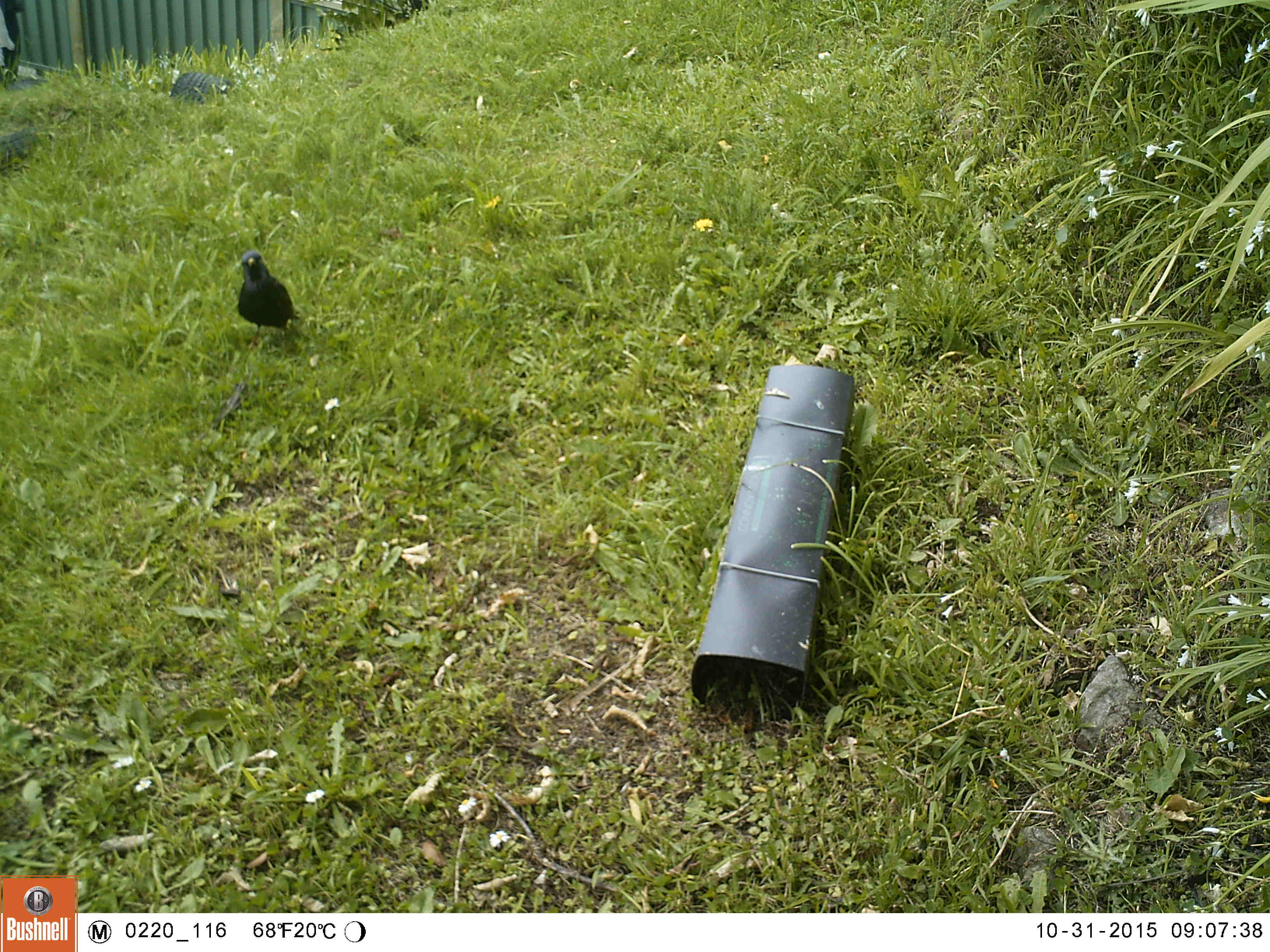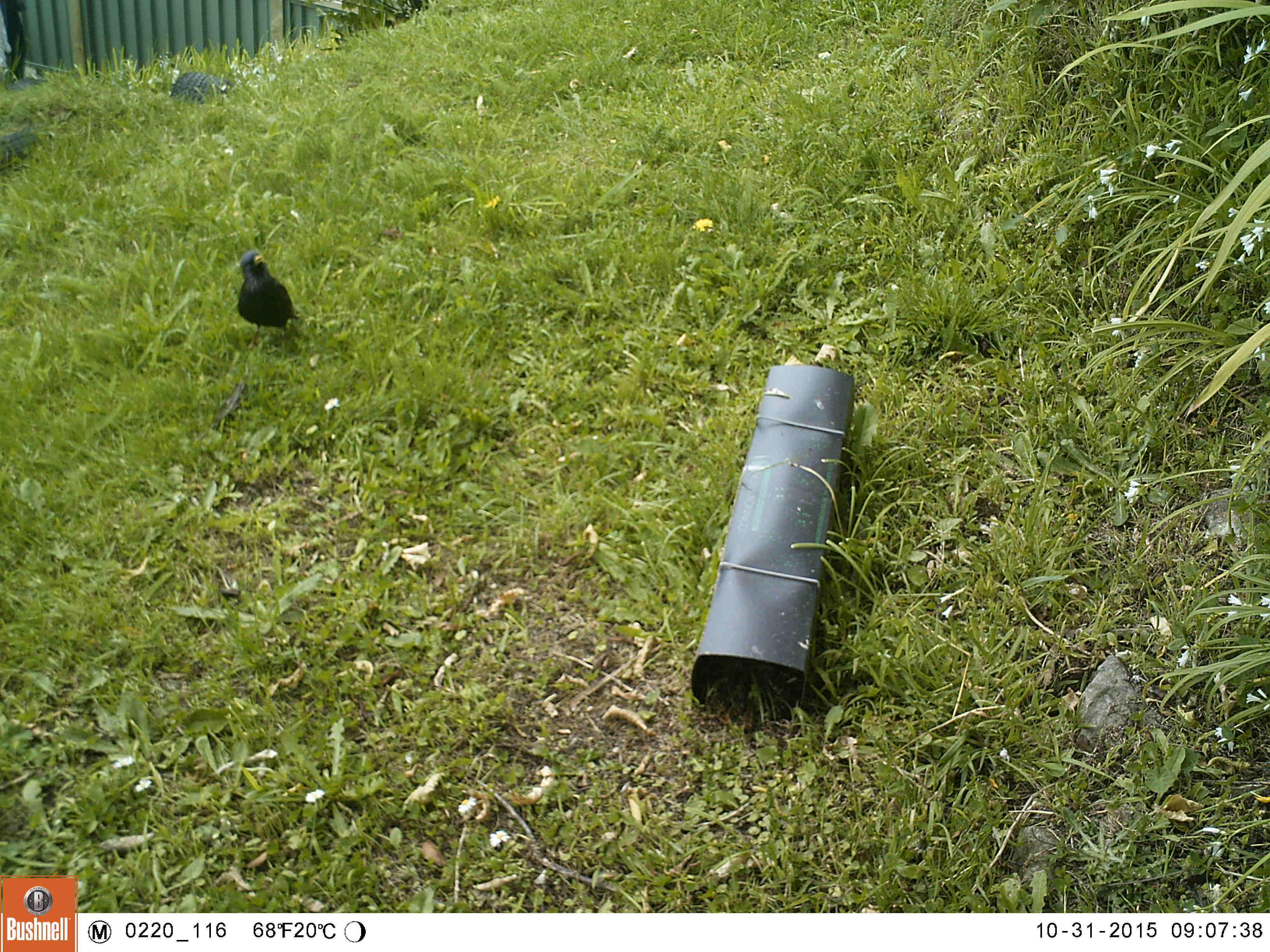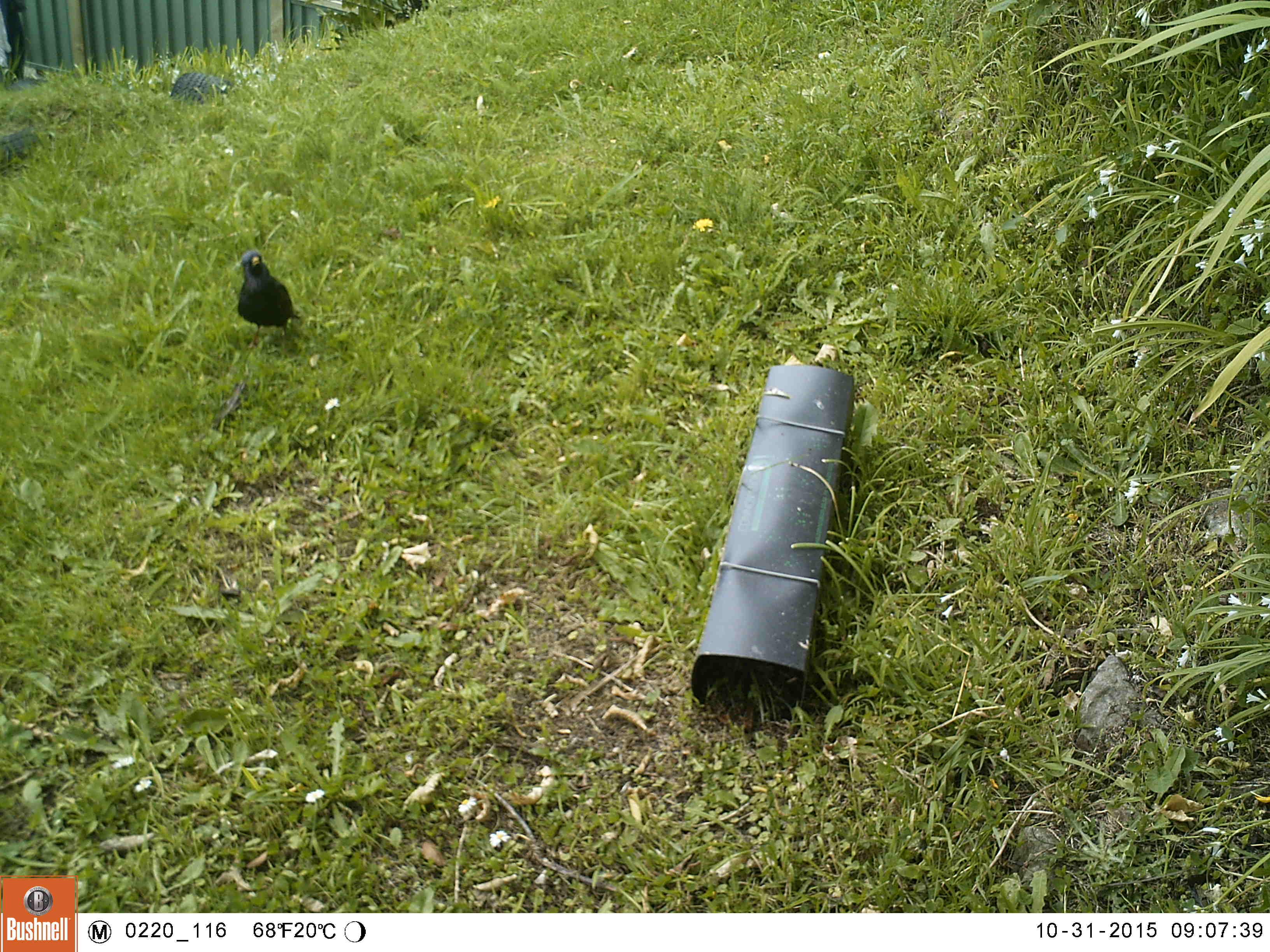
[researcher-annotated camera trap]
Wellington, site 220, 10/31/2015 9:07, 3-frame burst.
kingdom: Animalia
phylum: Chordata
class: Aves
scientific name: Aves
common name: bird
Bird (Aves).